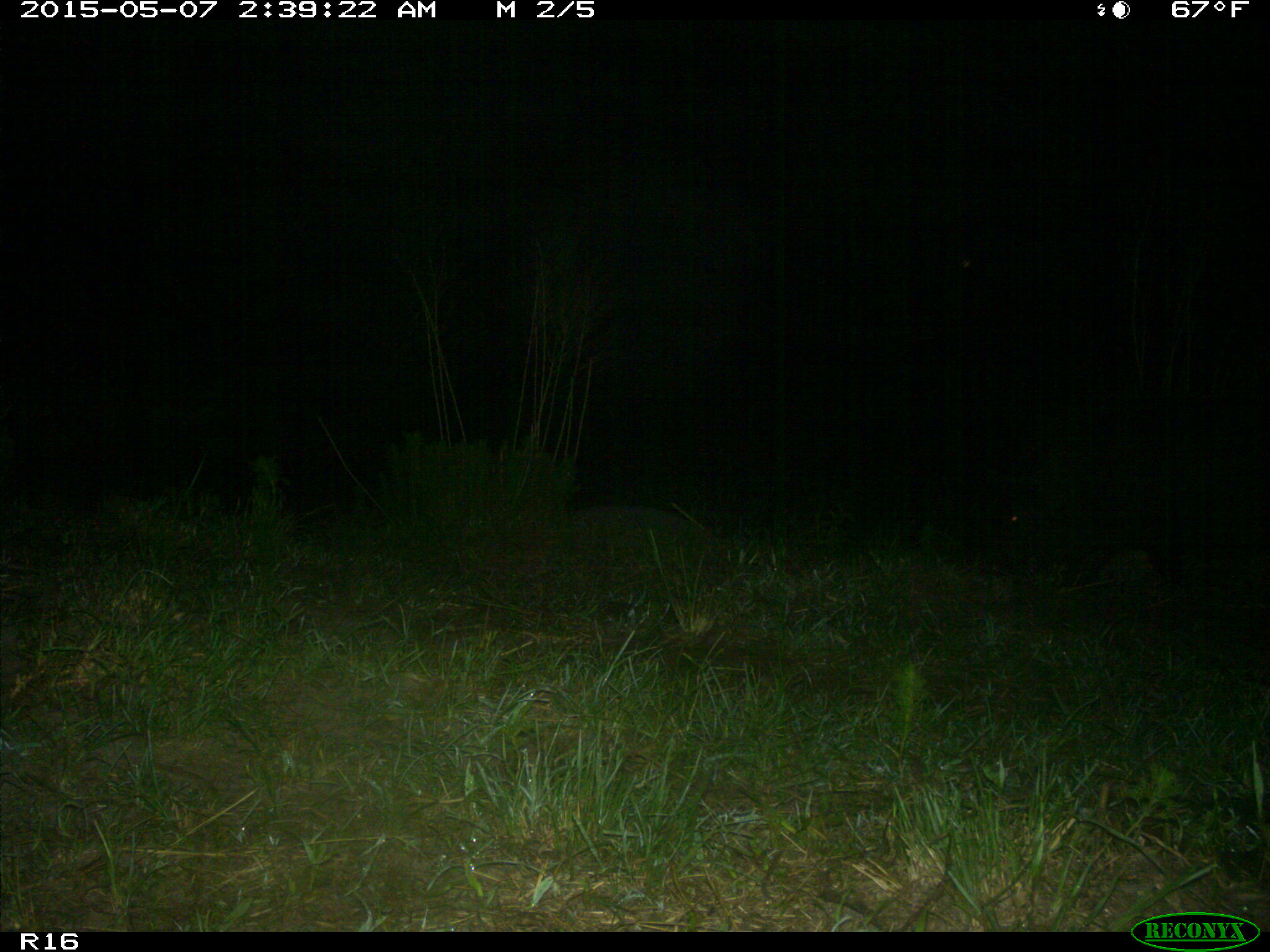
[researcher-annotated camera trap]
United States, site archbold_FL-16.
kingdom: Animalia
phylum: Chordata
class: Mammalia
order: Artiodactyla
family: Suidae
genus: Sus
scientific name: Sus scrofa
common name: wild boar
Sus scrofa (wild boar).